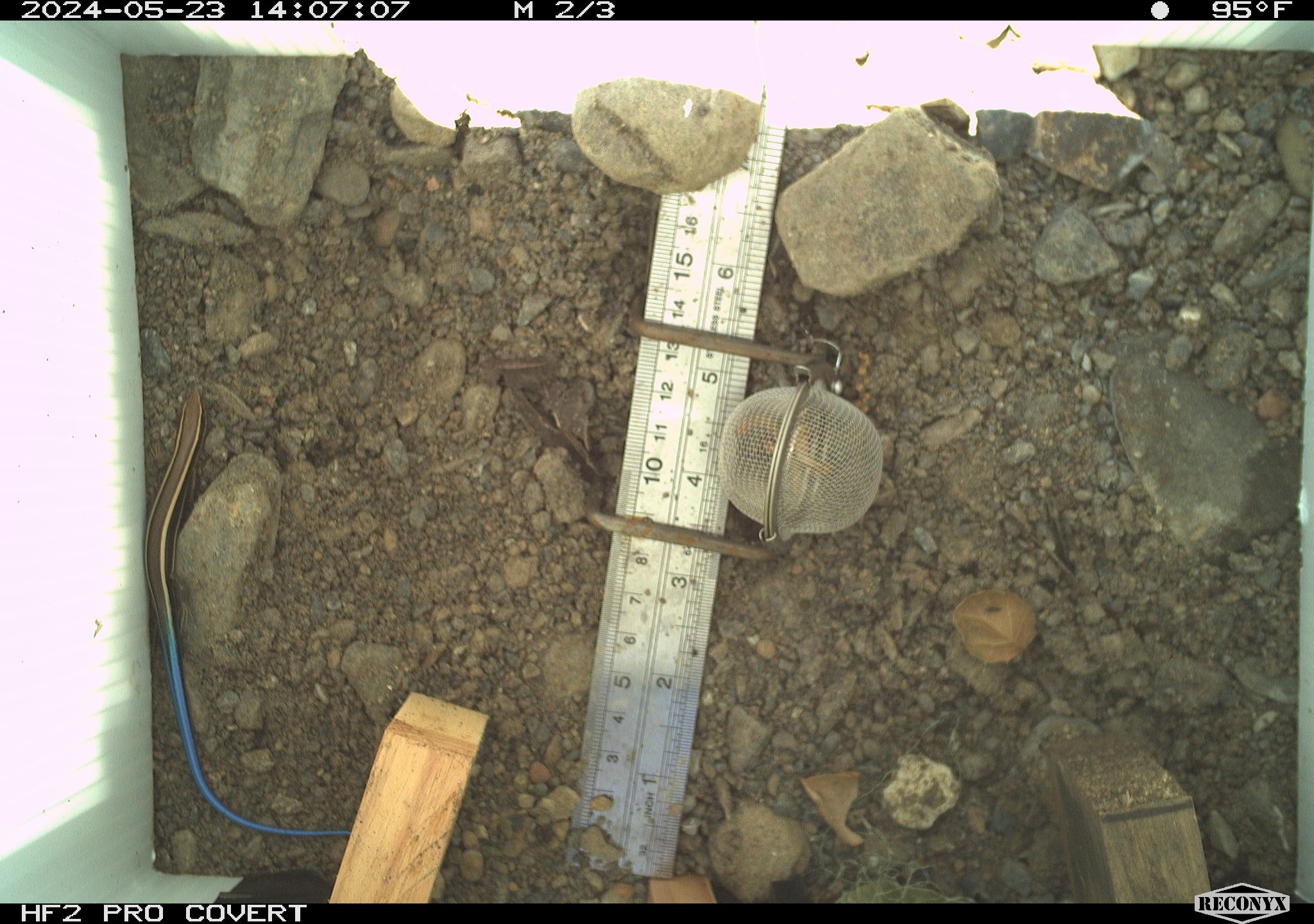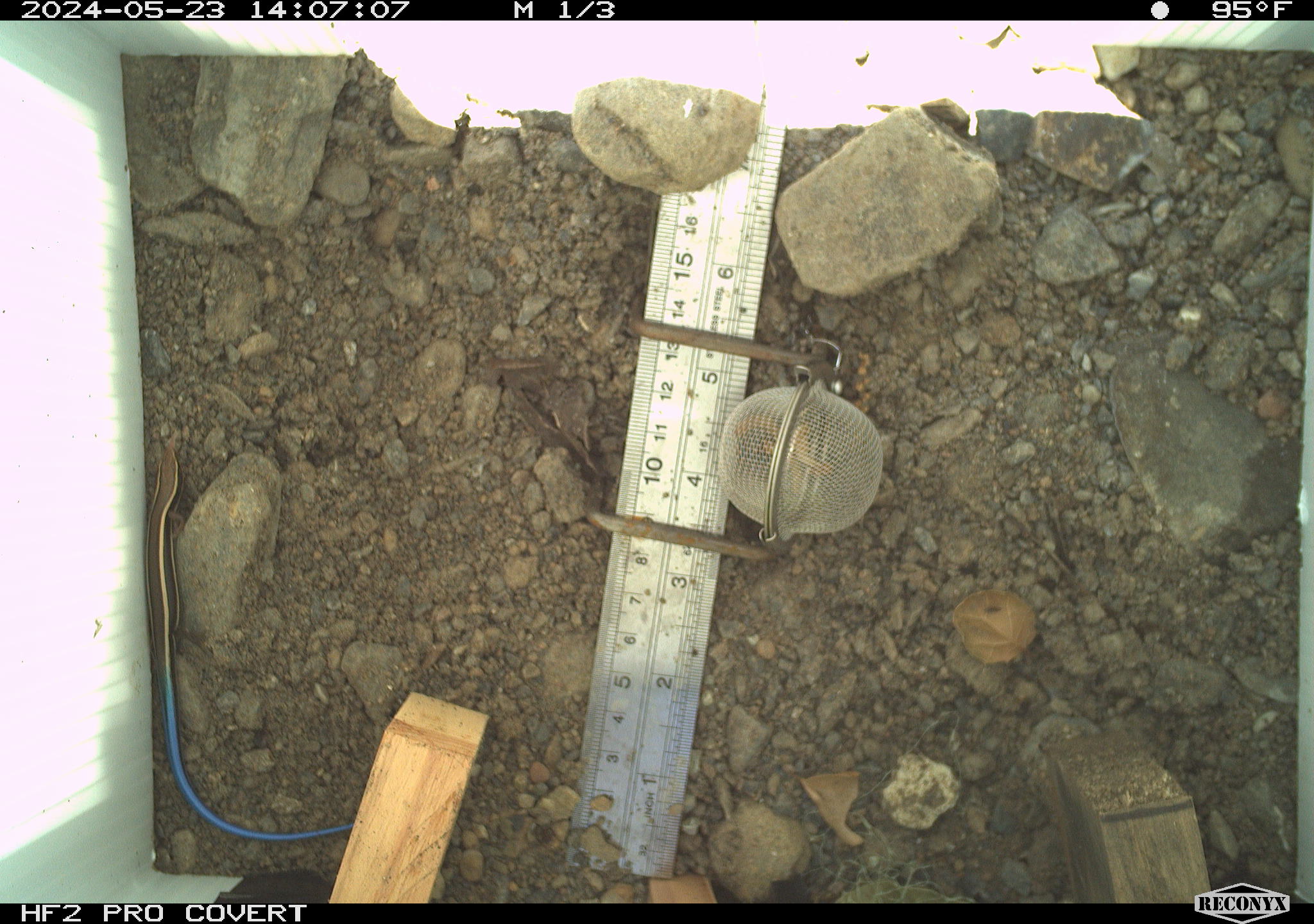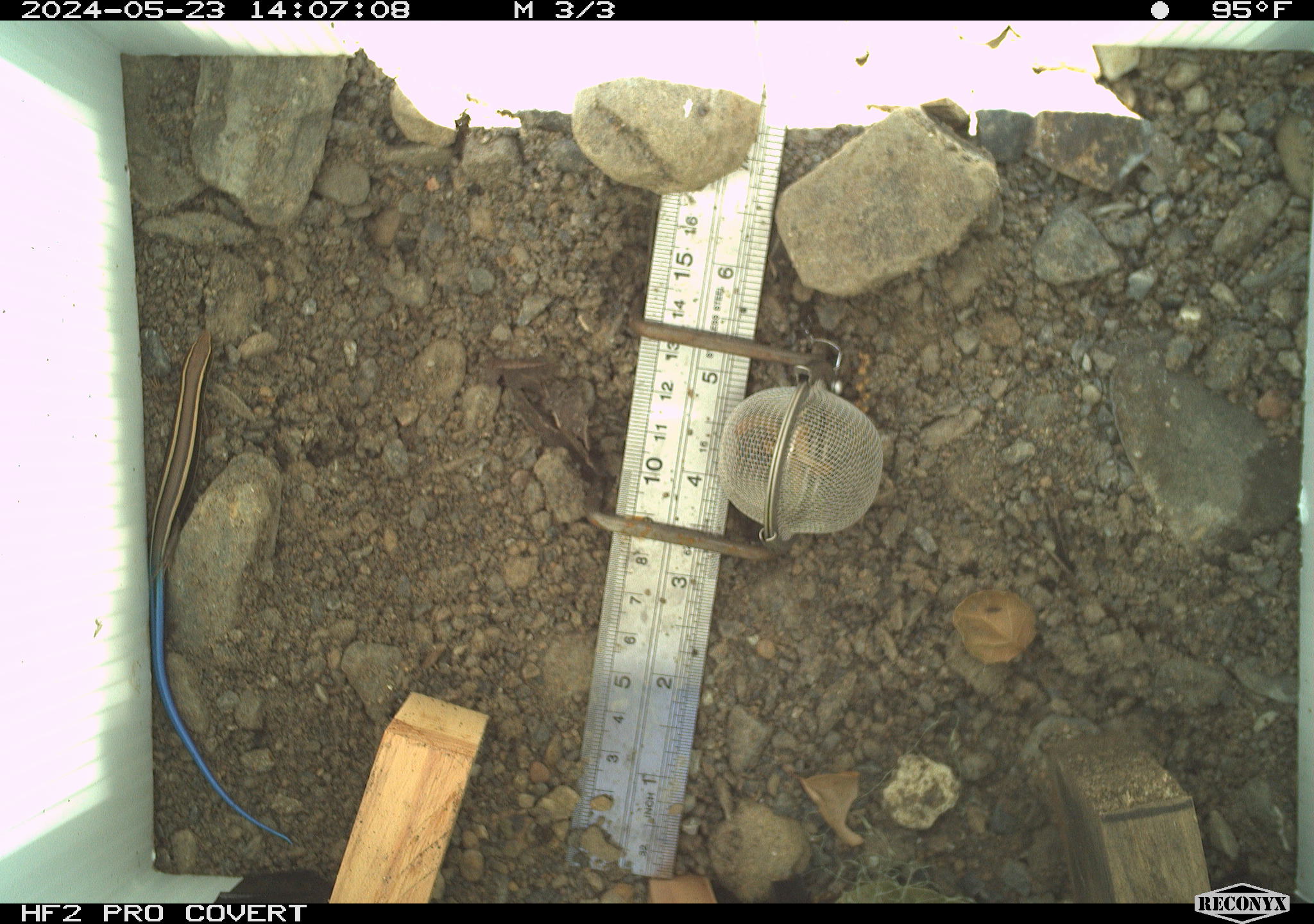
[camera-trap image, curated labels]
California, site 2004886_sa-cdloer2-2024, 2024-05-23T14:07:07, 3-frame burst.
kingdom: Animalia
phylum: Chordata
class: Reptilia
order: Squamata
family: Scincidae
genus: Plestiodon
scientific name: Plestiodon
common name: blue-tailed skinks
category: plestiodon species